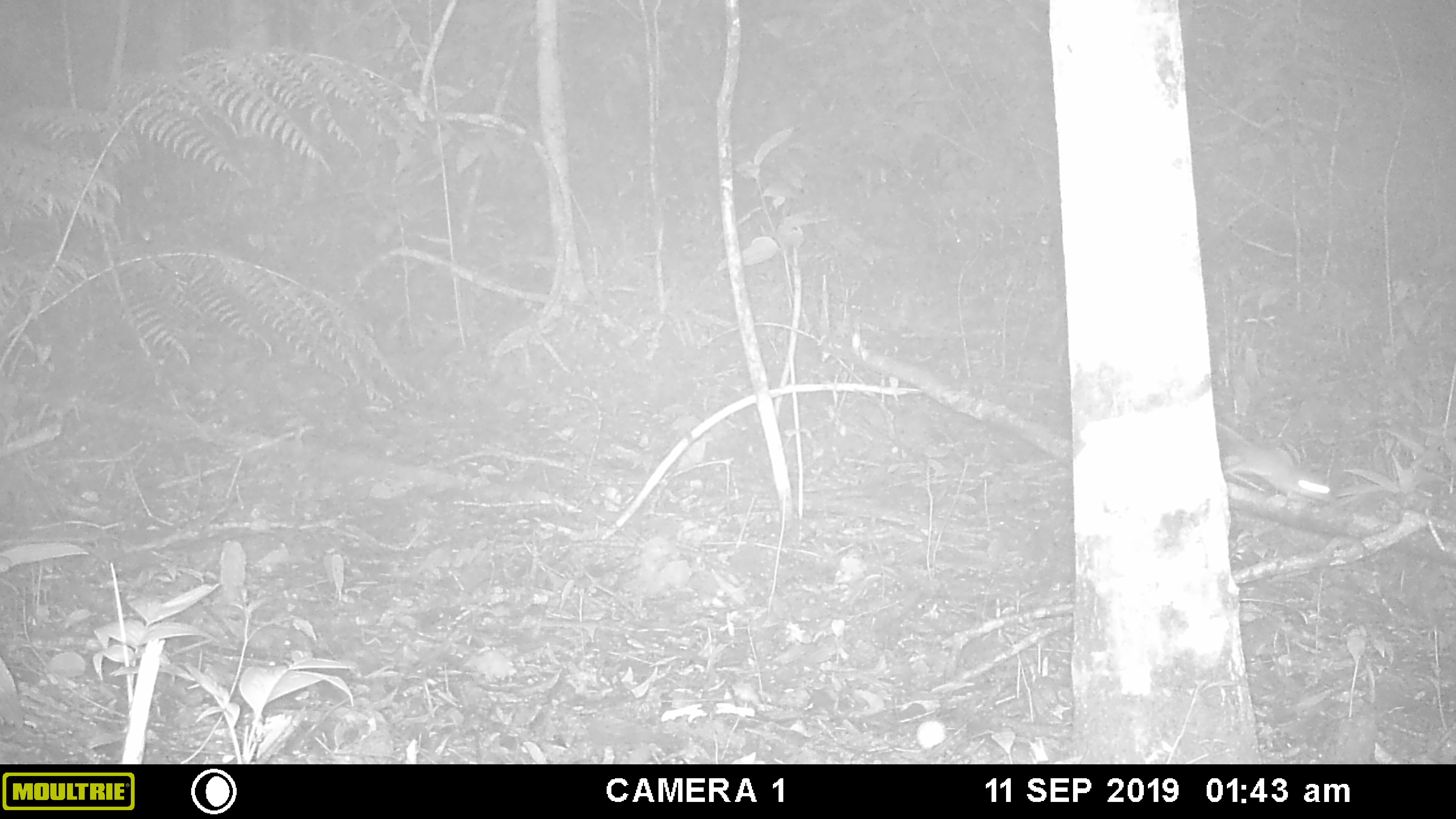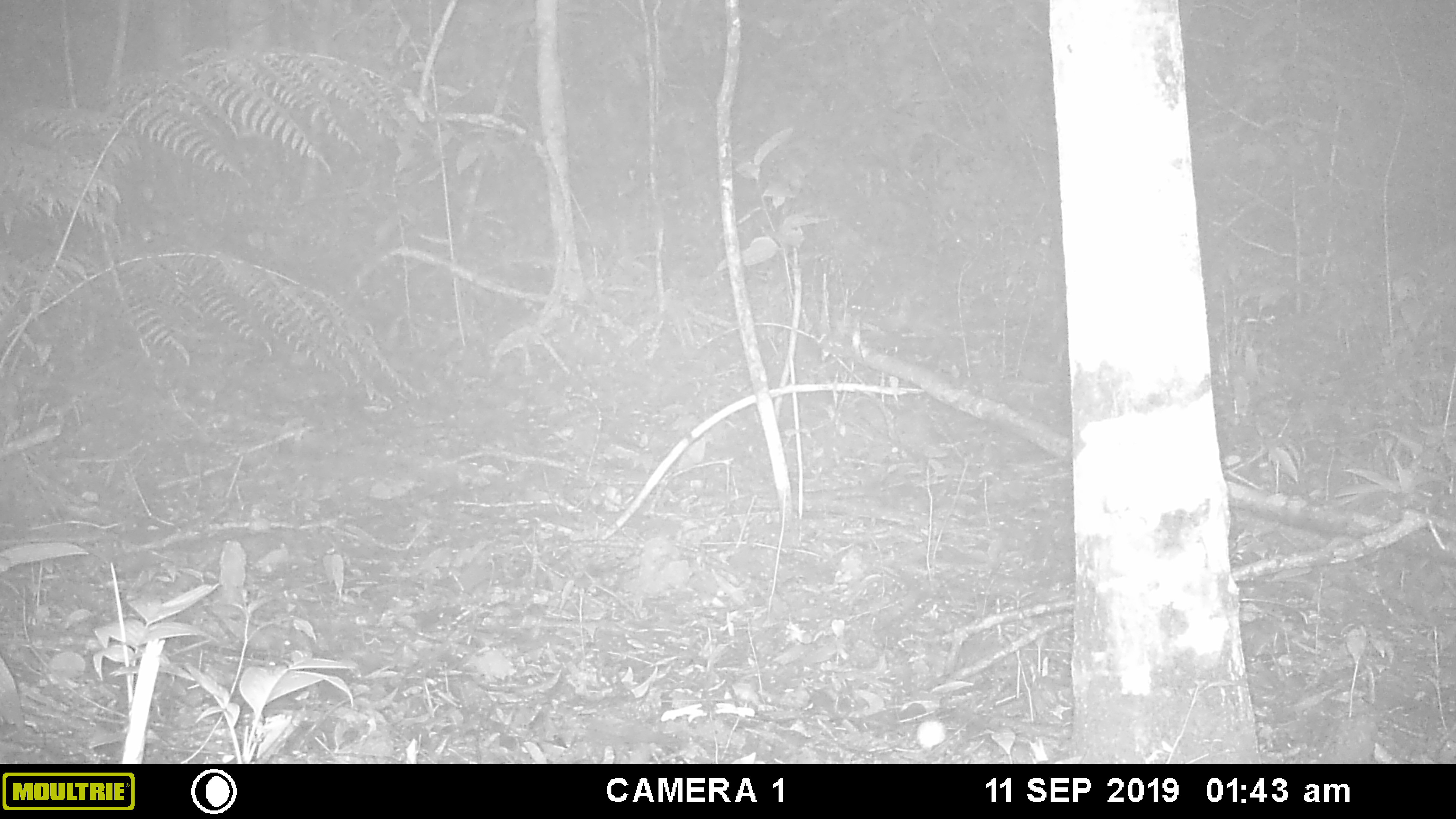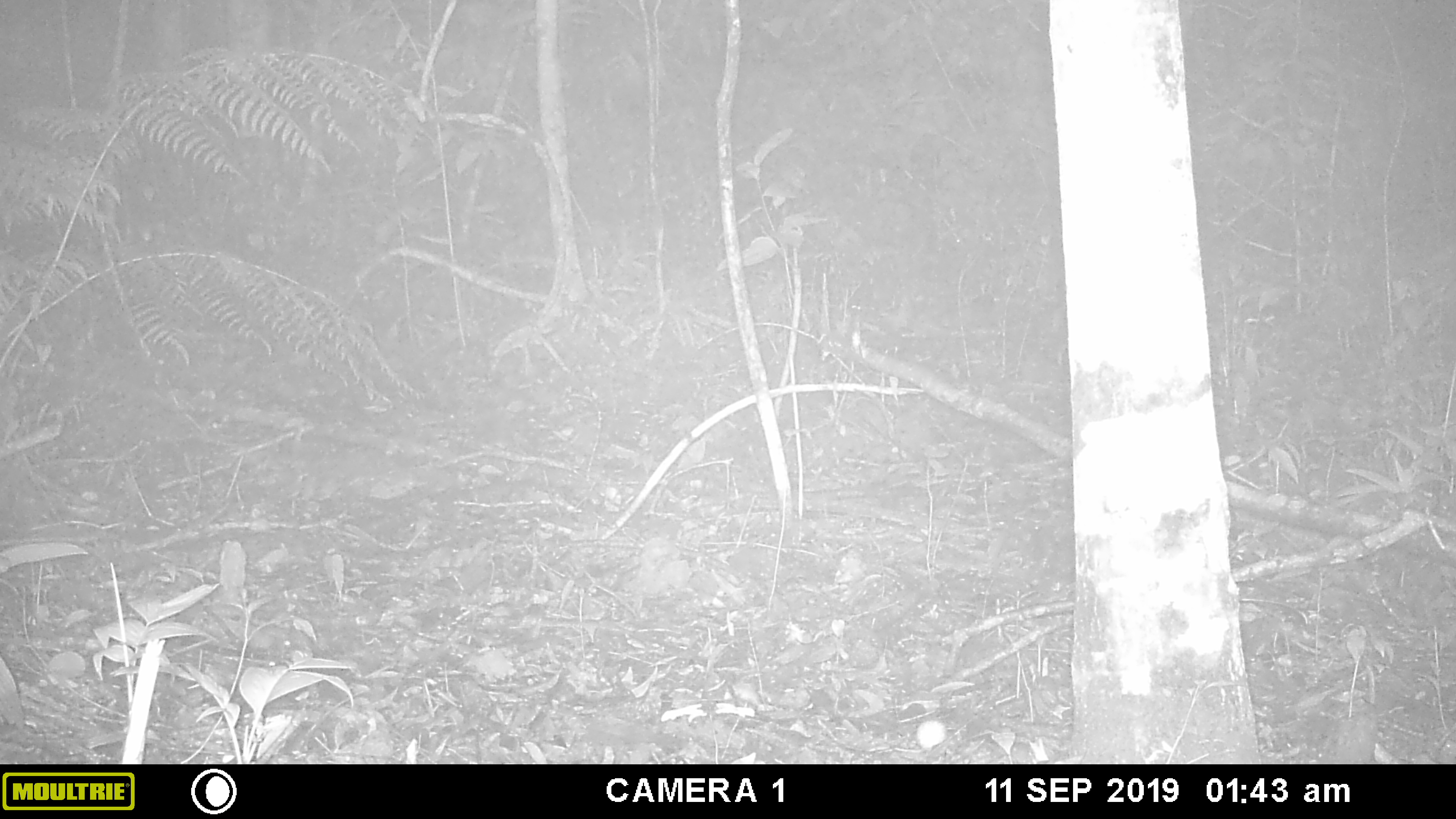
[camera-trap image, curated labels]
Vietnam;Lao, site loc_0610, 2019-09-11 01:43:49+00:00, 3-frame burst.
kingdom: Animalia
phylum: Chordata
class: Mammalia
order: Rodentia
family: Muridae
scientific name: Muridae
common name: old-world mice and rats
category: unidentified murid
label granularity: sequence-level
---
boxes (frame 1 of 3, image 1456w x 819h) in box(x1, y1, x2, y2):
unidentified murid: box(1221, 440, 1340, 505)